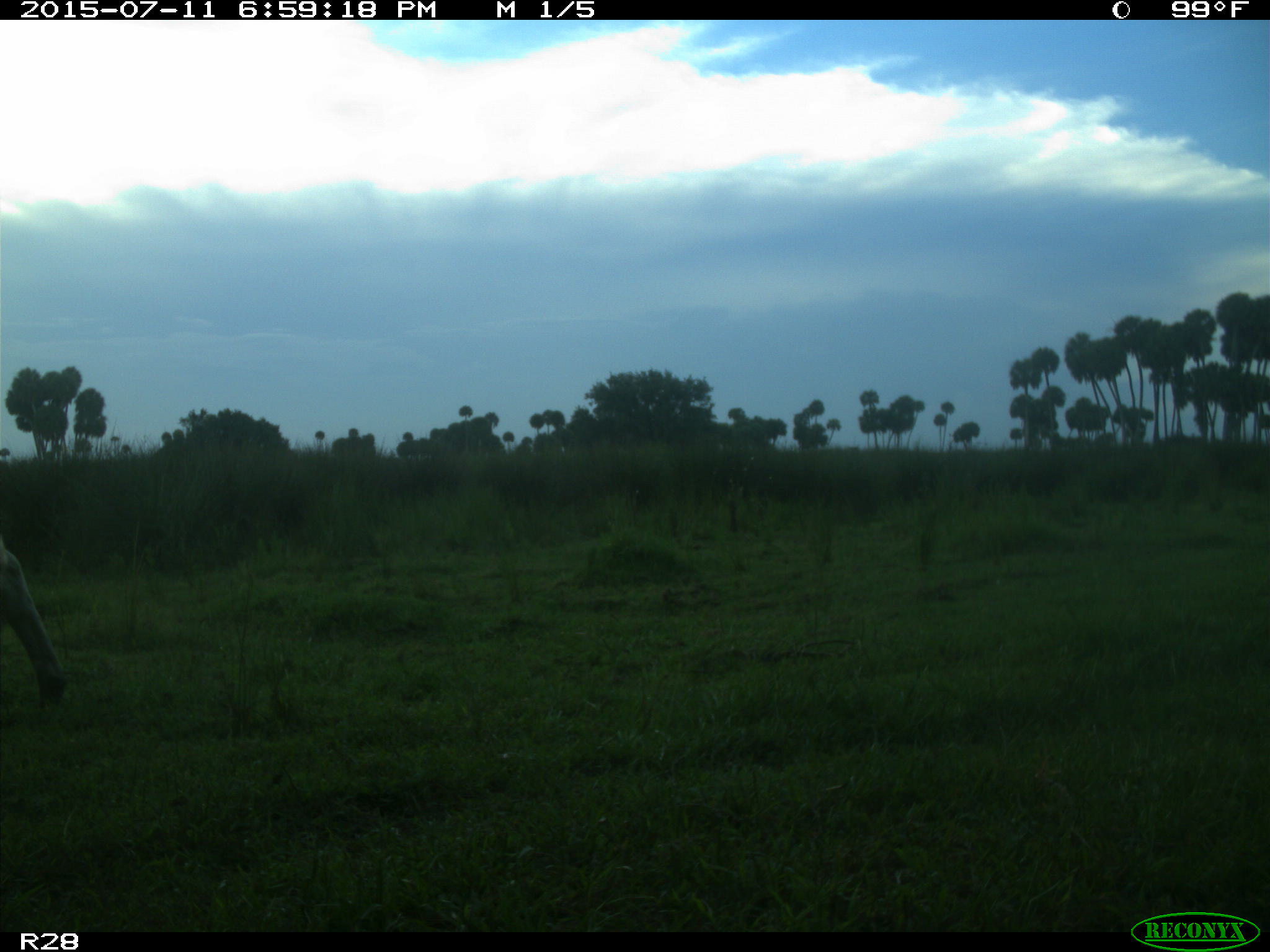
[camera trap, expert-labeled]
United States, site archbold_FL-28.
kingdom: Animalia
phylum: Chordata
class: Mammalia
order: Artiodactyla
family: Bovidae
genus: Bos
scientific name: Bos taurus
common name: domestic cow